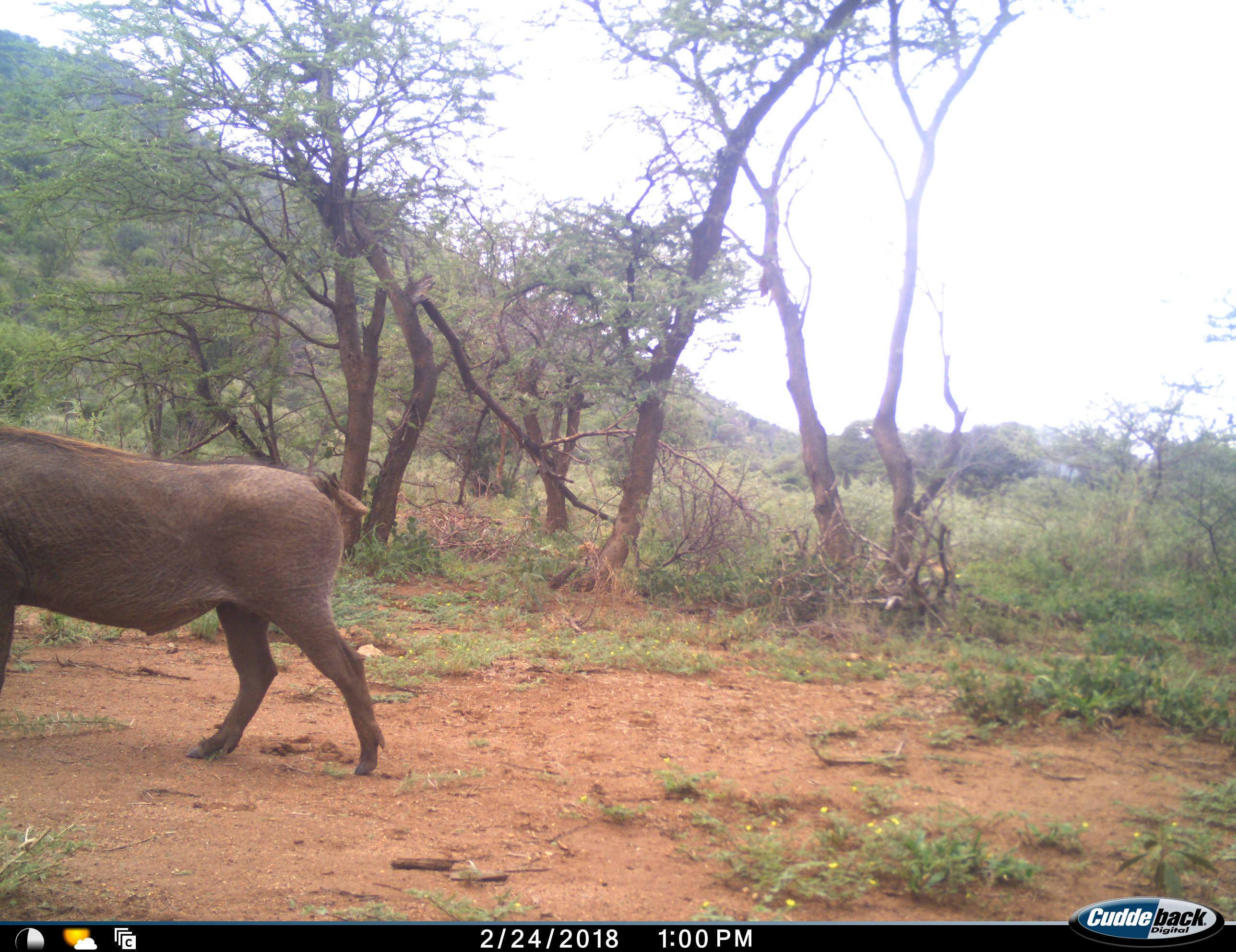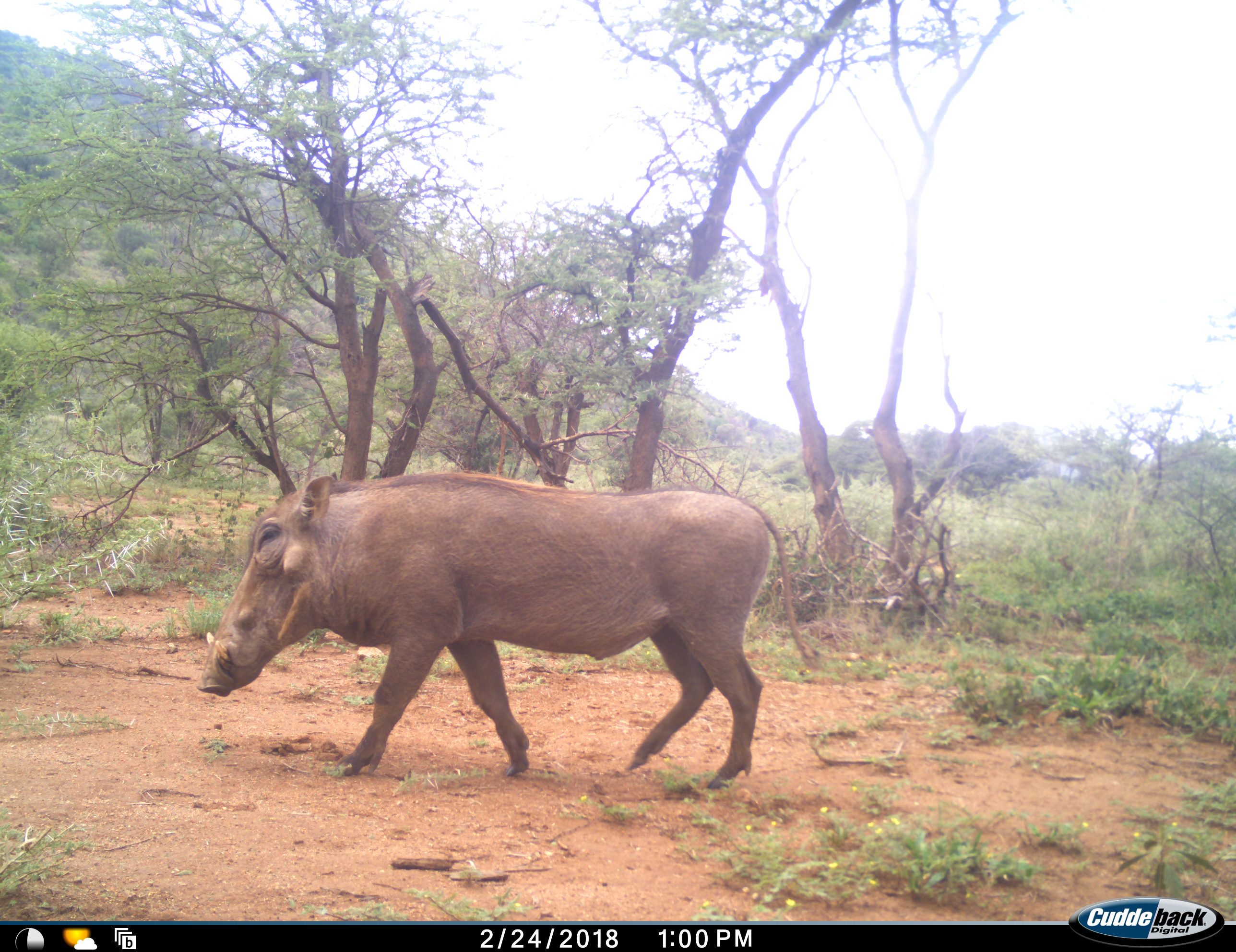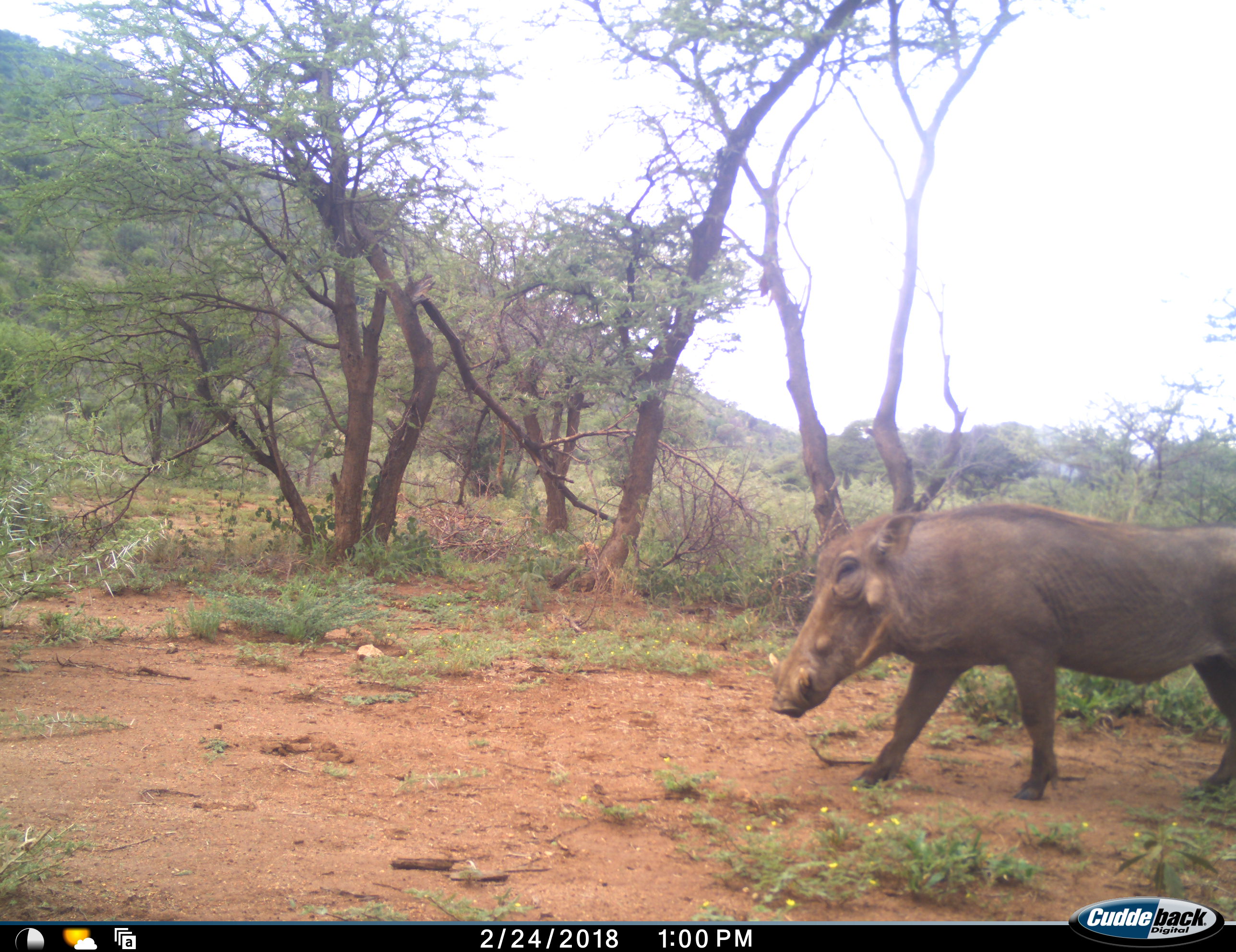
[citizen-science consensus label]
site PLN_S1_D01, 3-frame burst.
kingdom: Animalia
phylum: Chordata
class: Mammalia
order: Artiodactyla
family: Suidae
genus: Phacochoerus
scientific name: Phacochoerus africanus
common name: warthog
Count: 1.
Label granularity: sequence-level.